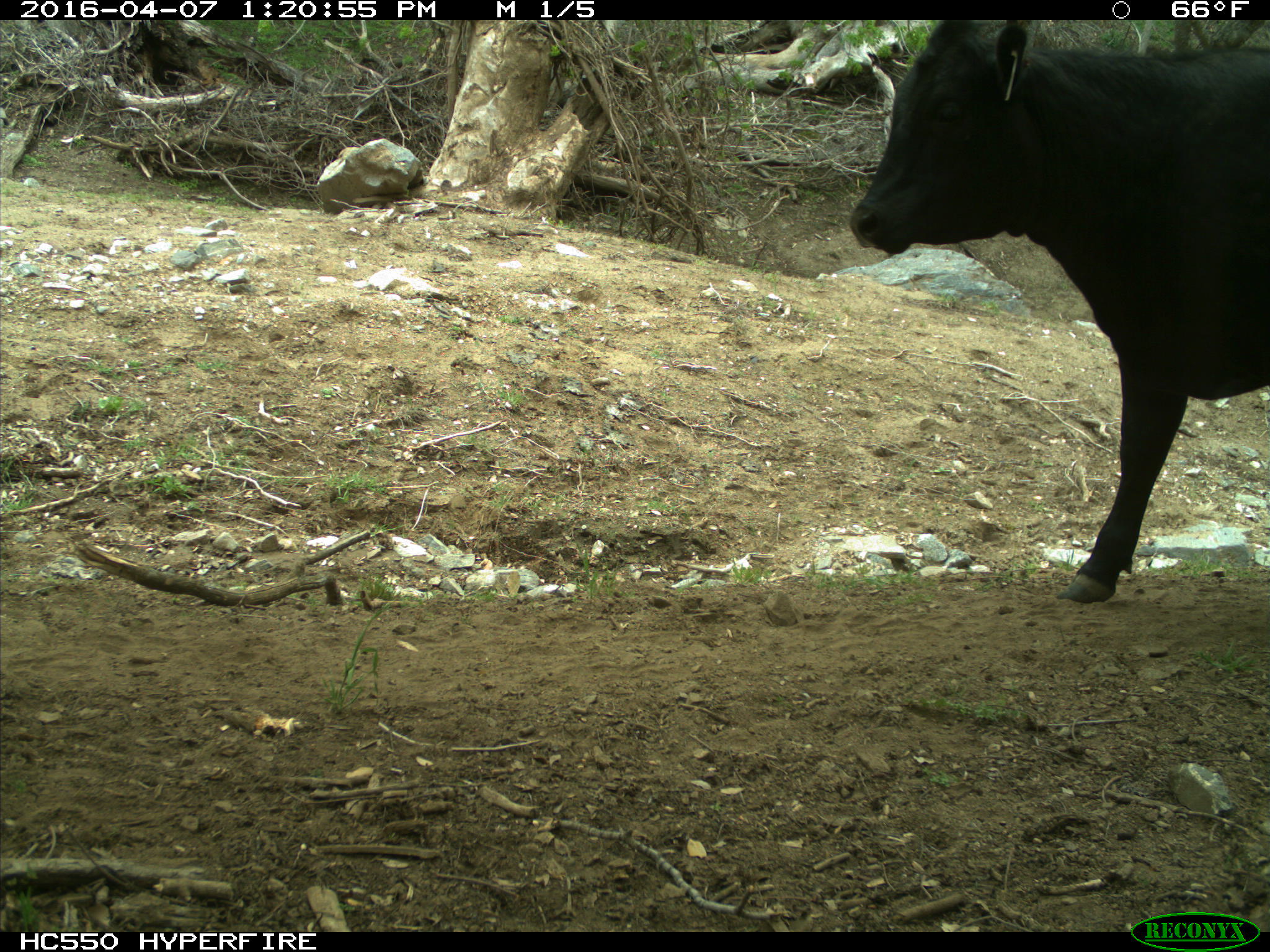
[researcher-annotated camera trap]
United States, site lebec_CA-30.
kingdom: Animalia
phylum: Chordata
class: Mammalia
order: Artiodactyla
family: Bovidae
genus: Bos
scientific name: Bos taurus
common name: domestic cow